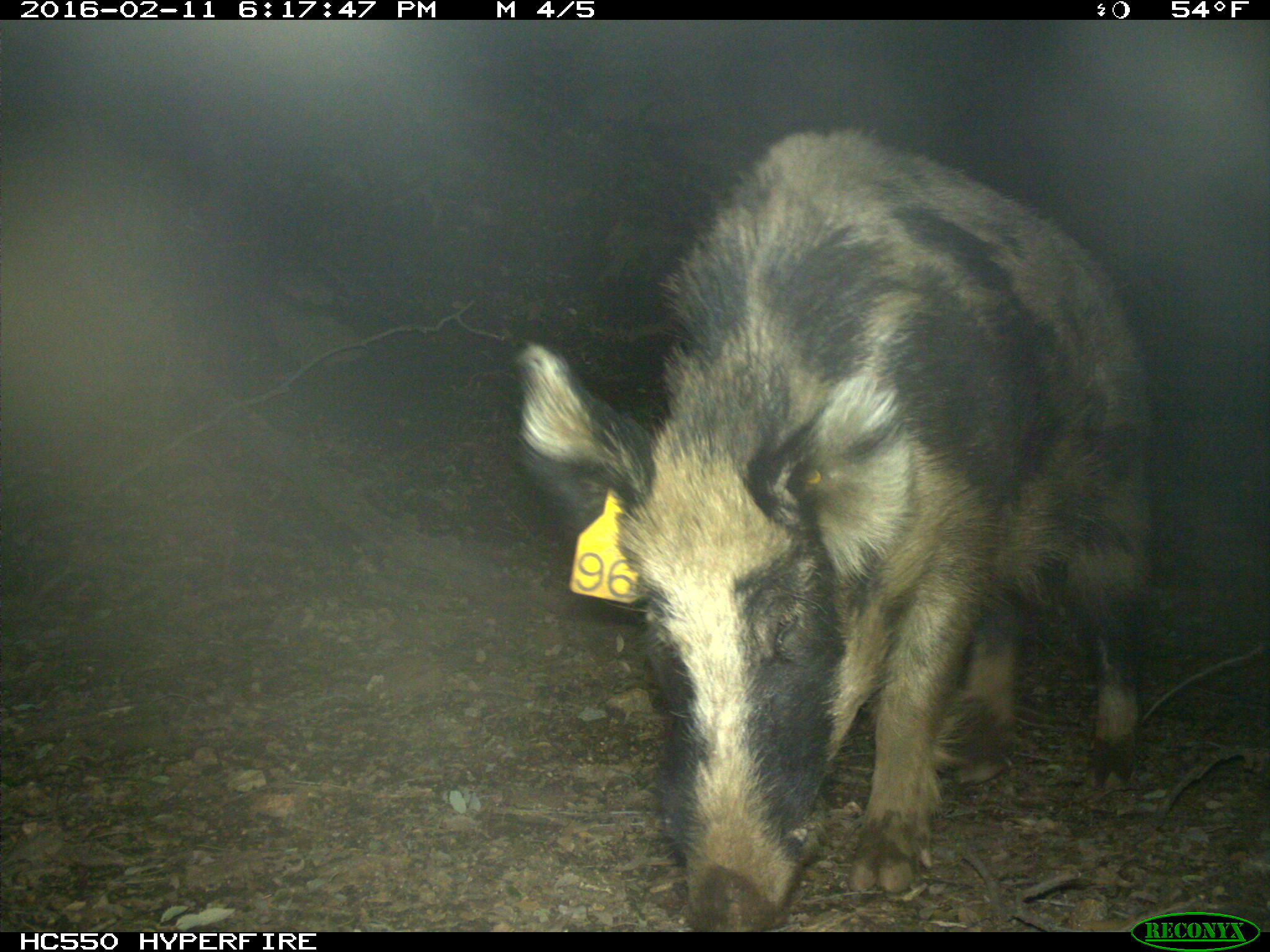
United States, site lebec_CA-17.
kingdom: Animalia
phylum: Chordata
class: Mammalia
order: Artiodactyla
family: Suidae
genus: Sus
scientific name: Sus scrofa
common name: wild boar